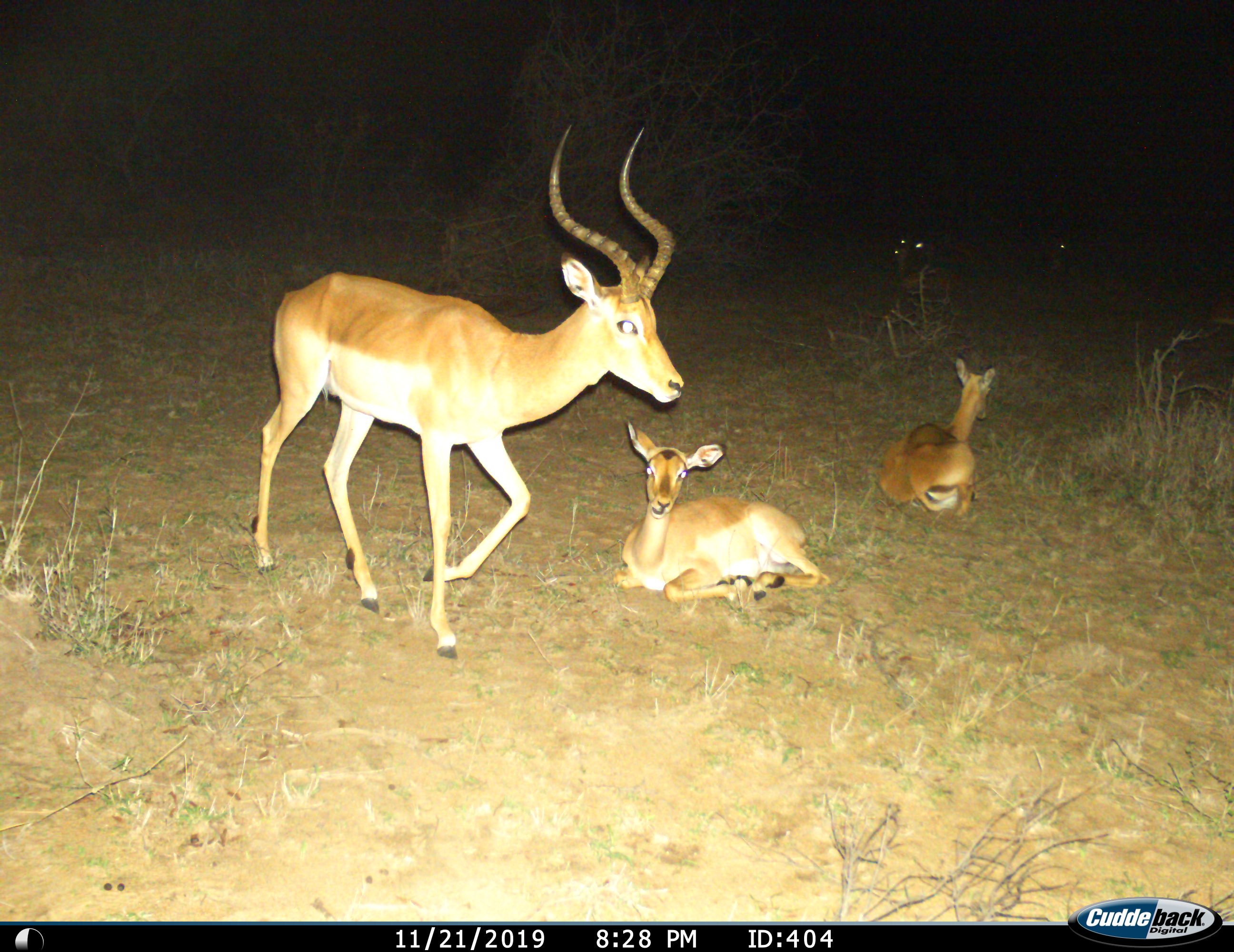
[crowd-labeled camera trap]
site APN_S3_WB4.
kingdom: Animalia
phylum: Chordata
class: Mammalia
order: Artiodactyla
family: Bovidae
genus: Aepyceros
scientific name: Aepyceros melampus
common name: impala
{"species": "impala (Aepyceros melampus)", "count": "6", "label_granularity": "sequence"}